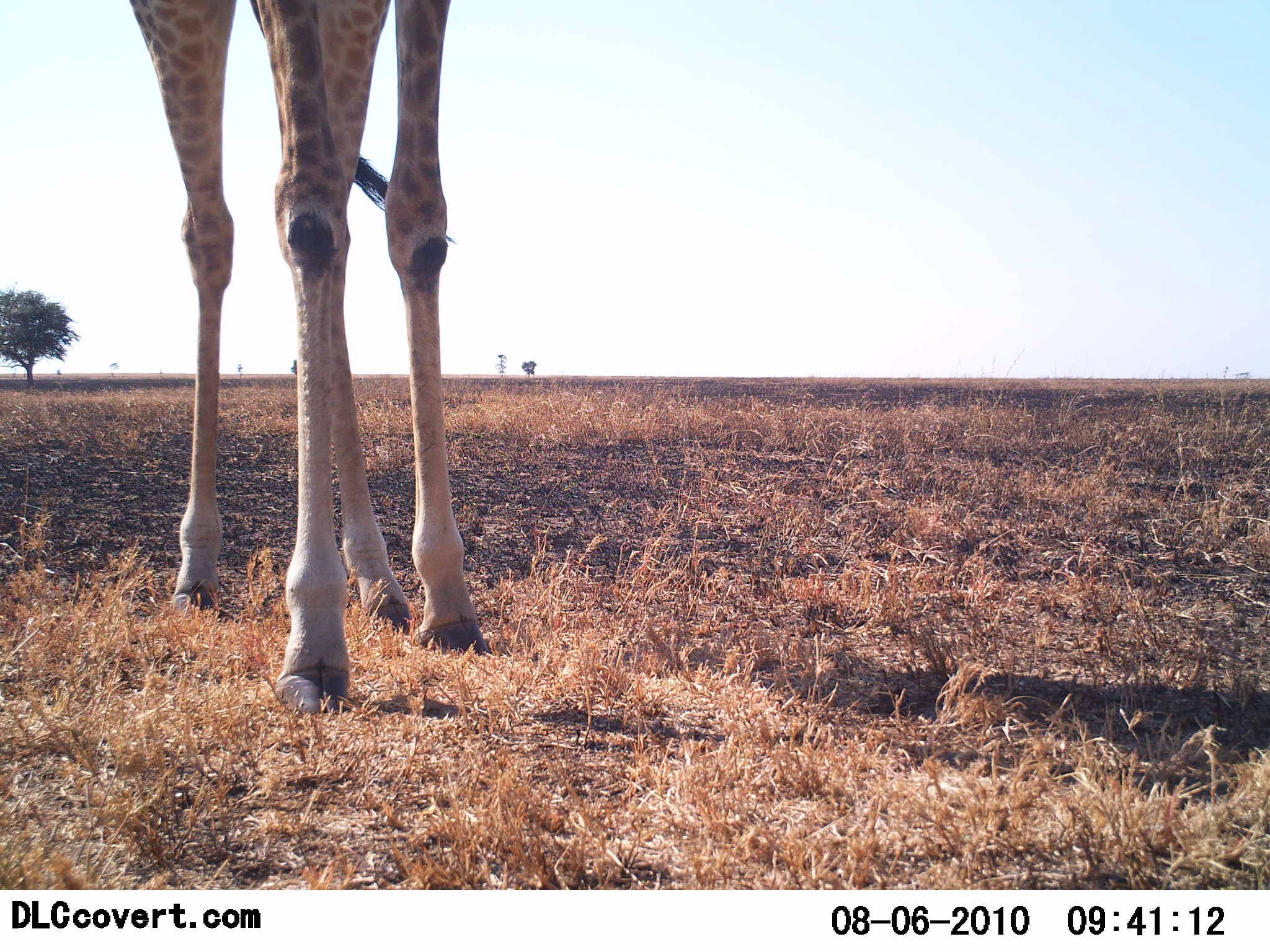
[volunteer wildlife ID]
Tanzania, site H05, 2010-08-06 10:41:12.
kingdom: Animalia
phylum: Chordata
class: Mammalia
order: Artiodactyla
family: Giraffidae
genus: Giraffa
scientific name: Giraffa camelopardalis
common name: giraffe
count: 1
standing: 83%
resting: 0%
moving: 17%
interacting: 0%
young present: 0%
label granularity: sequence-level